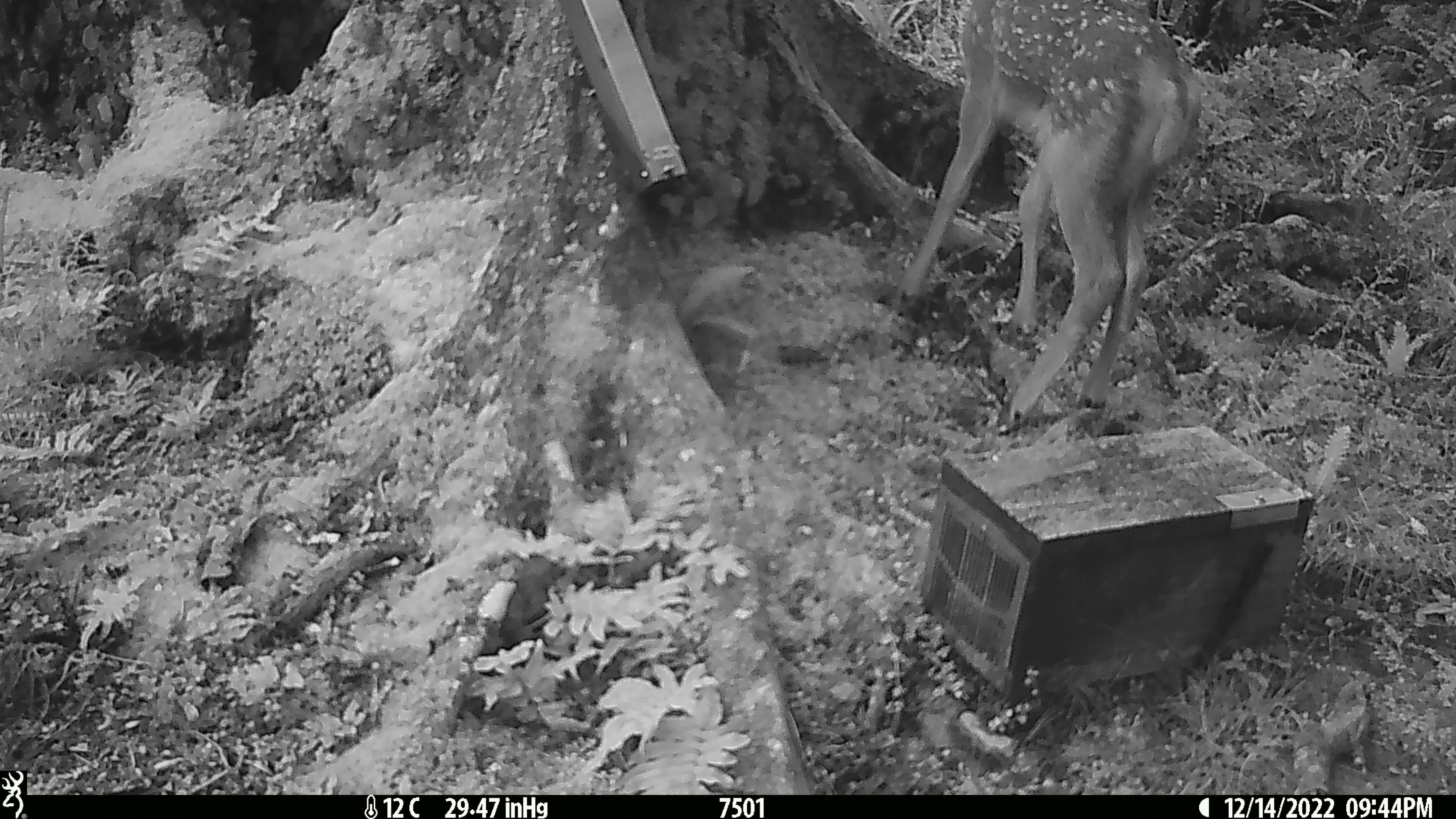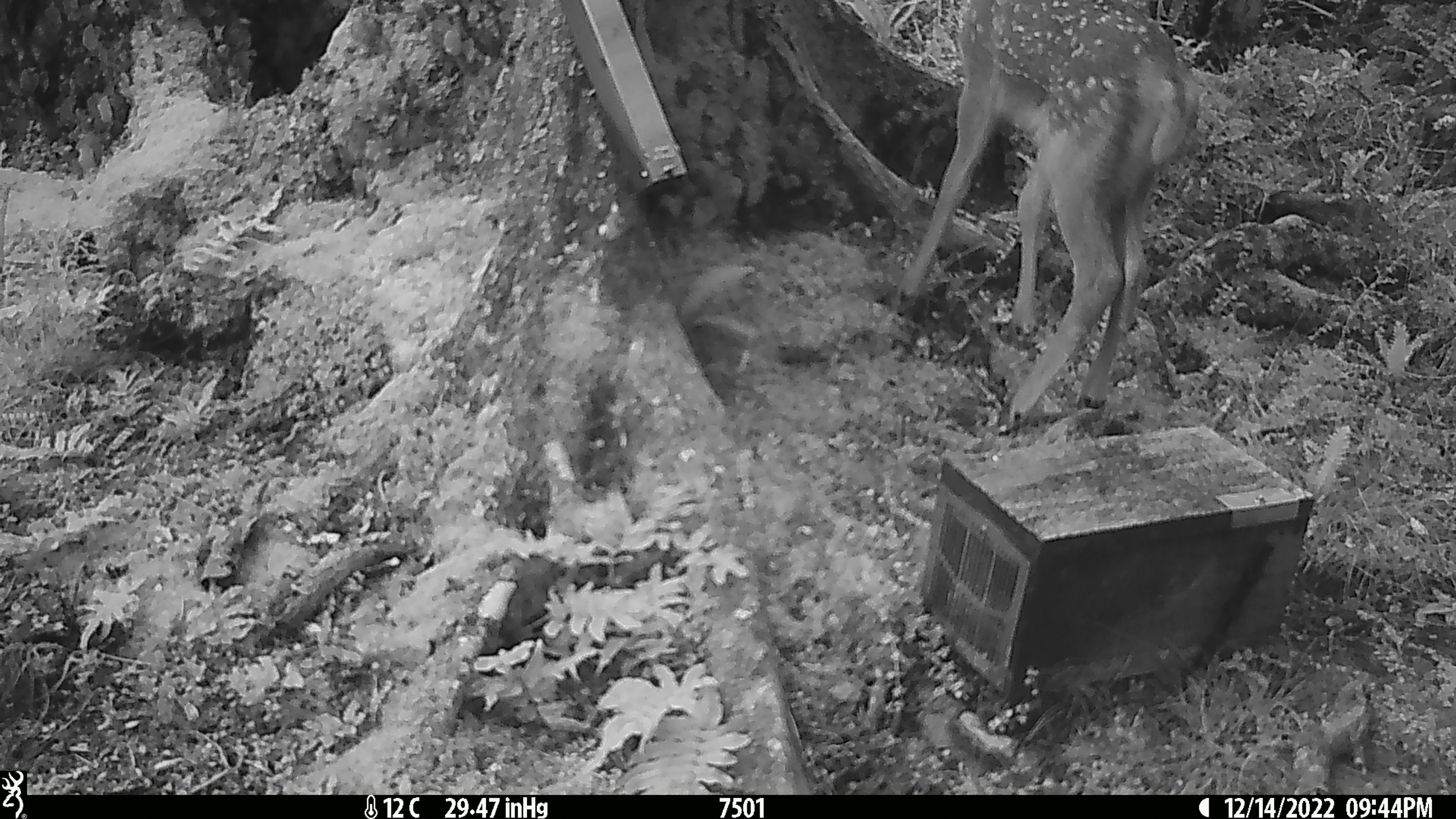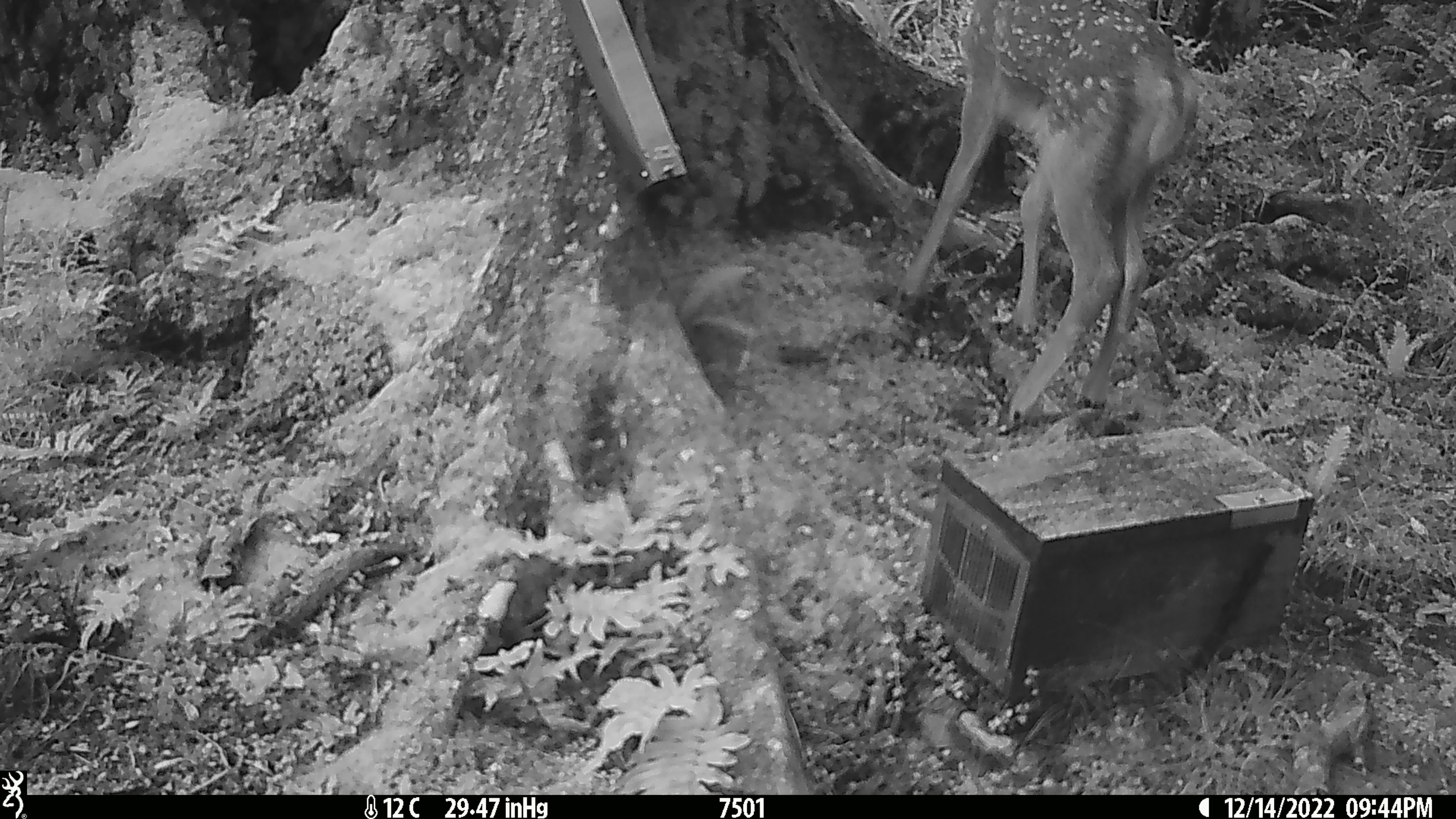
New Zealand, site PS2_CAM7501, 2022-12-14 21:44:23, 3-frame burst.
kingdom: Animalia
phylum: Chordata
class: Mammalia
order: Artiodactyla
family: Cervidae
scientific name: Cervidae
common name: deer